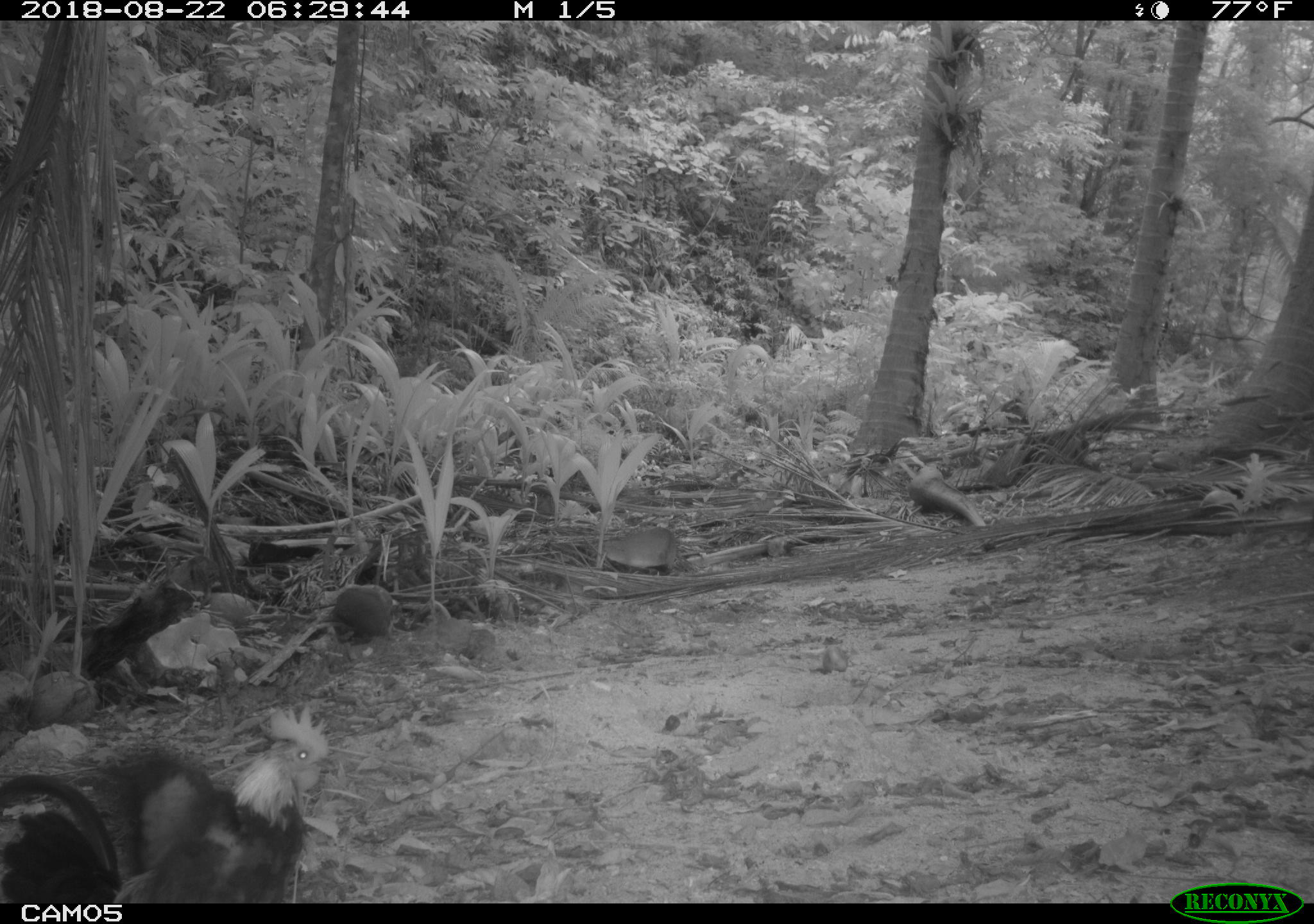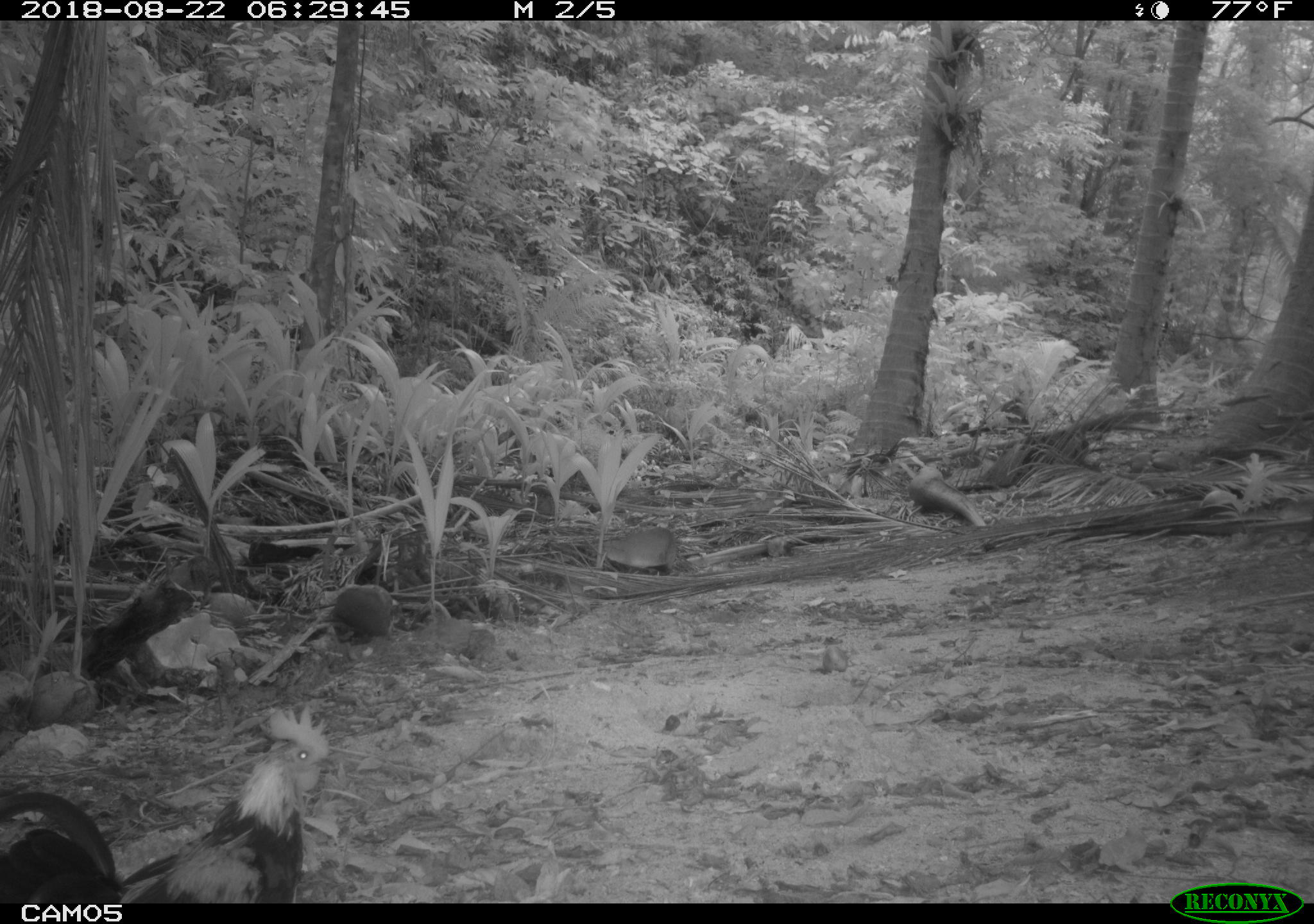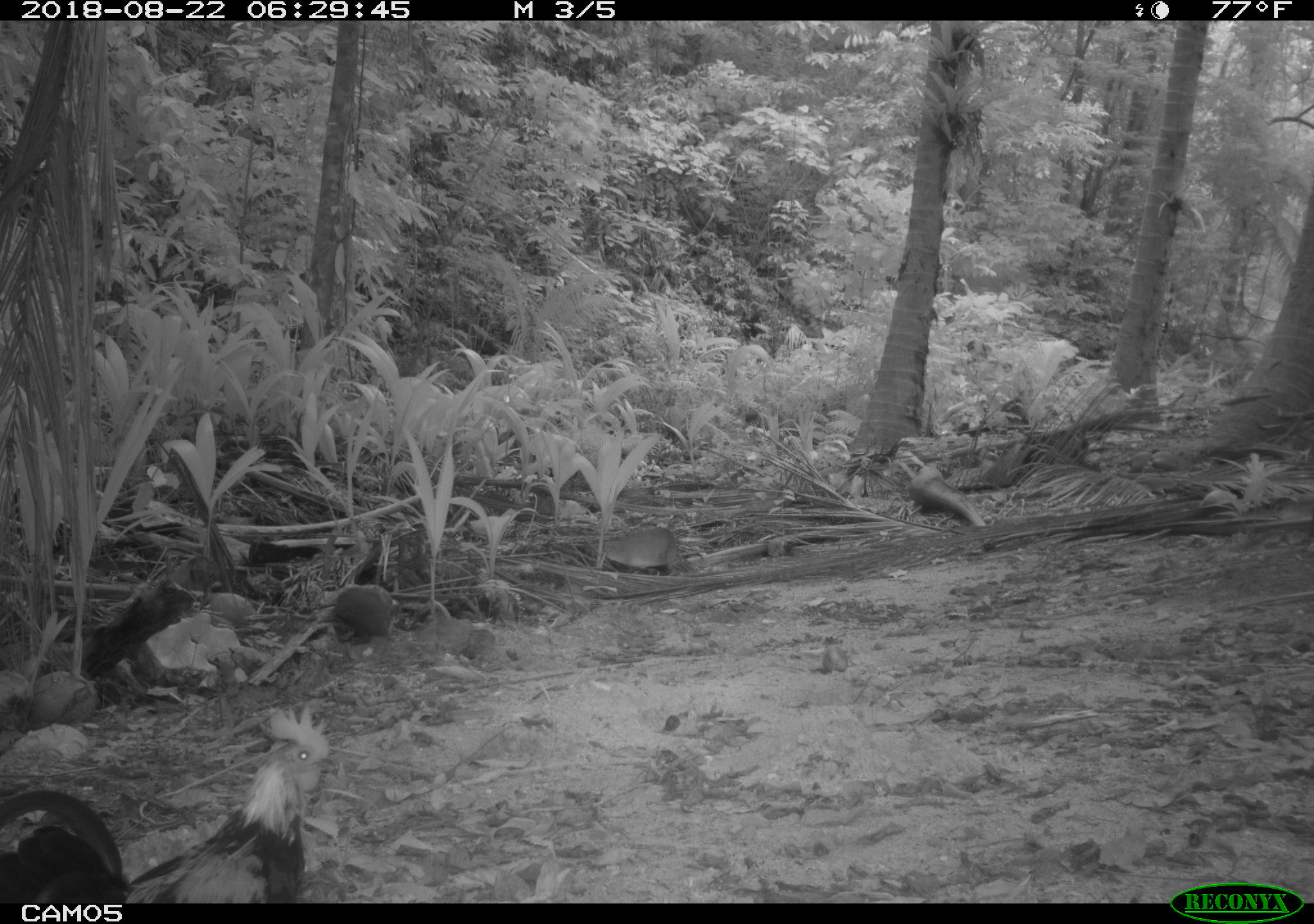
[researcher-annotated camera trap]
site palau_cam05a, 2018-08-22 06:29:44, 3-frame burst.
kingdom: Animalia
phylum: Chordata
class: Aves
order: Galliformes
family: Phasianidae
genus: Gallus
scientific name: Gallus gallus domesticus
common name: rooster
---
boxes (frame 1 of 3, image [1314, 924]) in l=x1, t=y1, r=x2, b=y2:
rooster: l=0, t=698, r=336, b=903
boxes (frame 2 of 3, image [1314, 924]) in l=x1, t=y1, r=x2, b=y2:
rooster: l=0, t=667, r=343, b=903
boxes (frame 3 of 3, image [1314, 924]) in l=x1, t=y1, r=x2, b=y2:
rooster: l=0, t=692, r=350, b=902